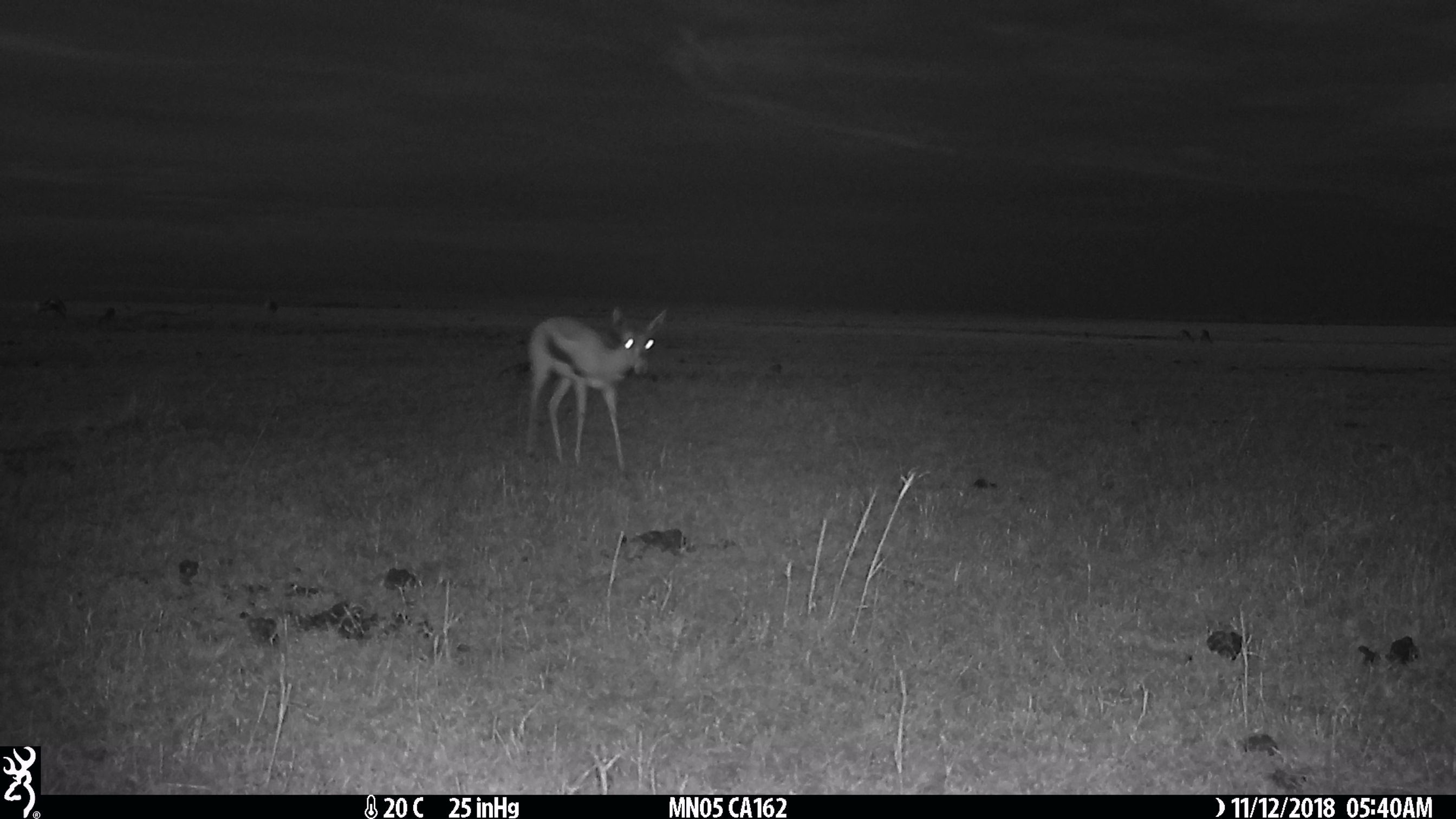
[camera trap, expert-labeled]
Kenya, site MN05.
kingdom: Animalia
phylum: Chordata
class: Mammalia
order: Artiodactyla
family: Bovidae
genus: Eudorcas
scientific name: Eudorcas thomsonii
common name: thomon's gazelle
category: gazelle thomsons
Gazelle thomsons (thomon's gazelle) (Eudorcas thomsonii).